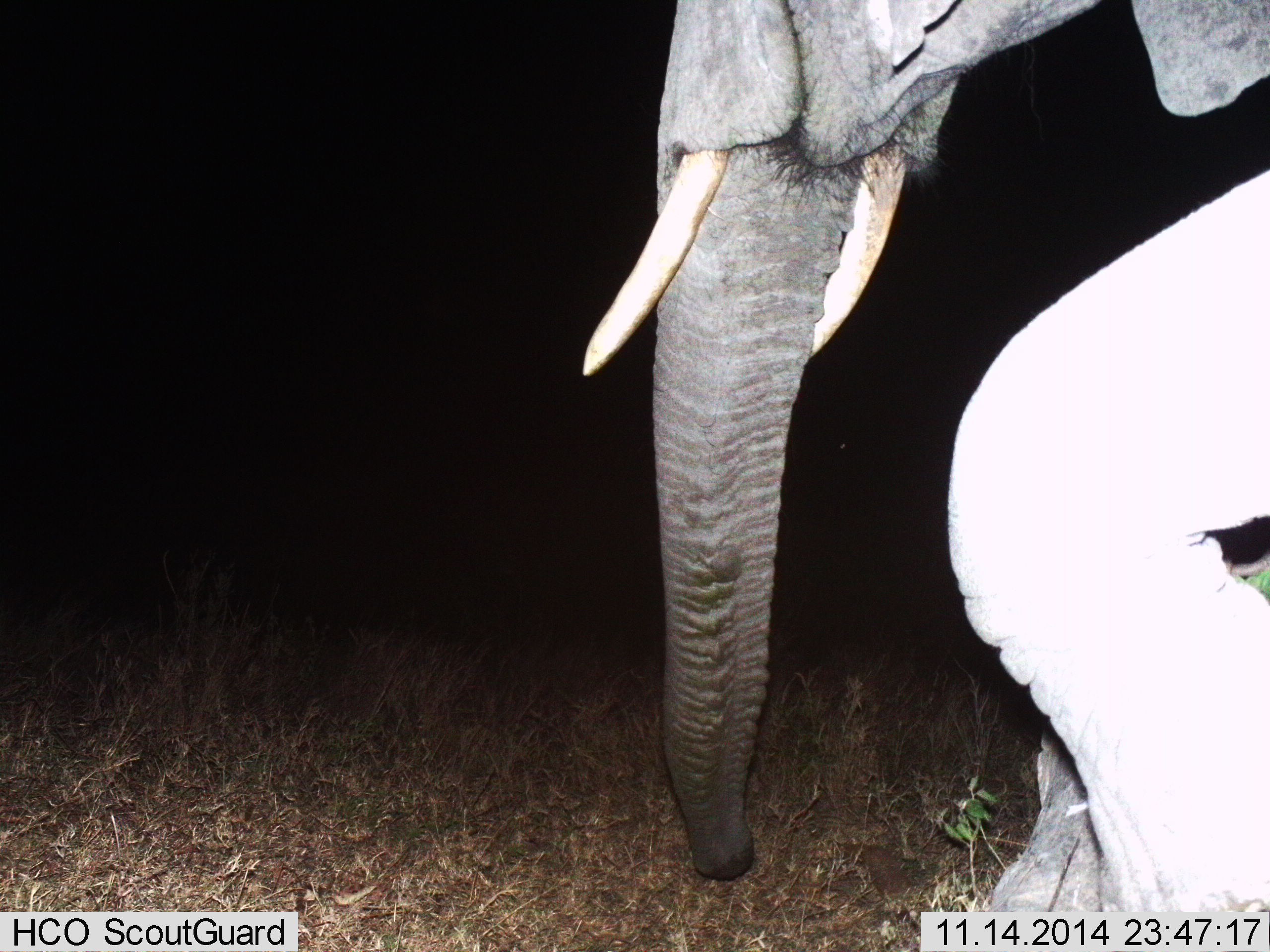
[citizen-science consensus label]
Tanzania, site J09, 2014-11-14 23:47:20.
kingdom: Animalia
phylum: Chordata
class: Mammalia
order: Proboscidea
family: Elephantidae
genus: Loxodonta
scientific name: Loxodonta africana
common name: african bush elephant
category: elephant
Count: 1.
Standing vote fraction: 40%.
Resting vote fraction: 0%.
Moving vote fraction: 60%.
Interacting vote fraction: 0%.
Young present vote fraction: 0%.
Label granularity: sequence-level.